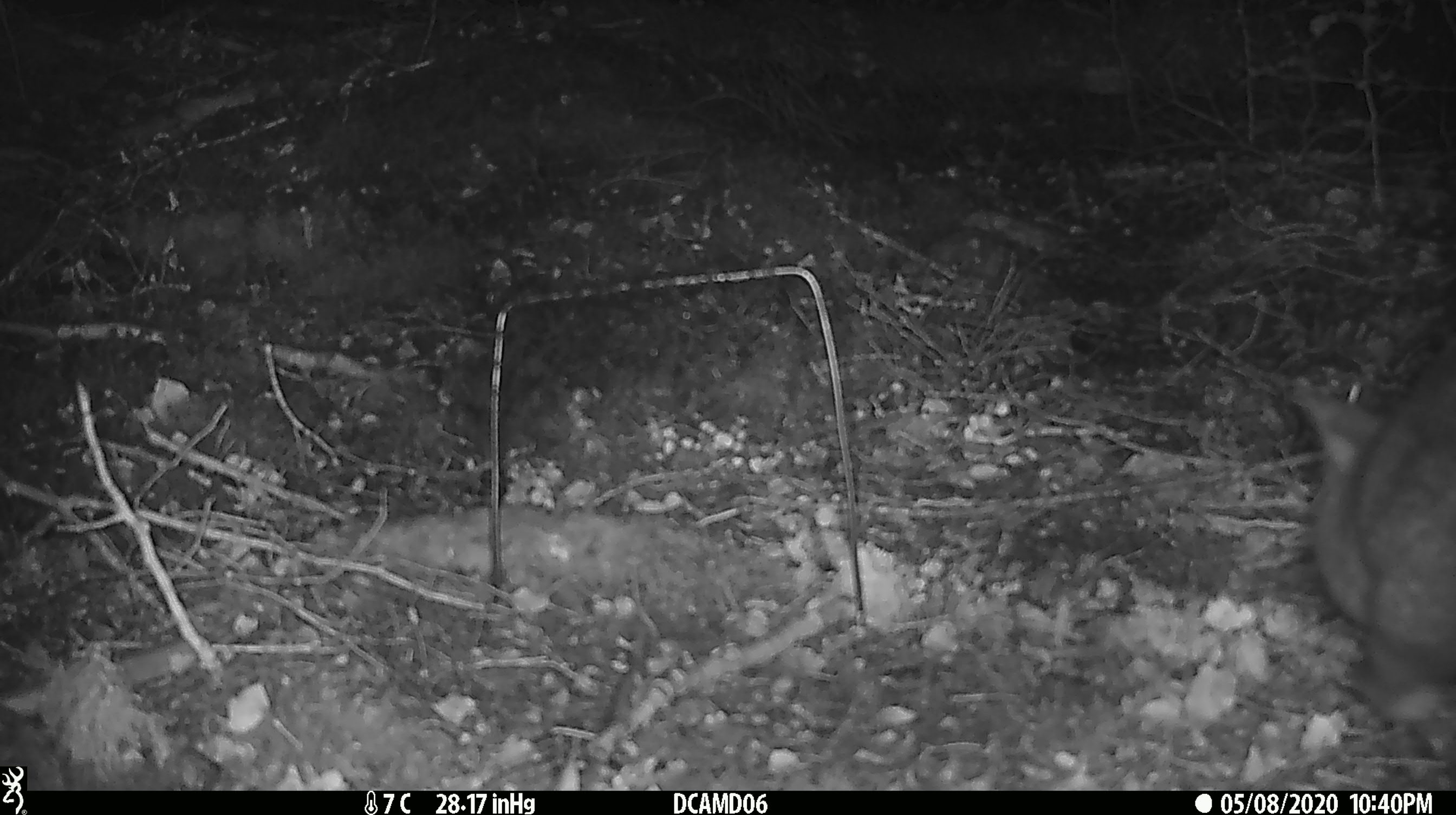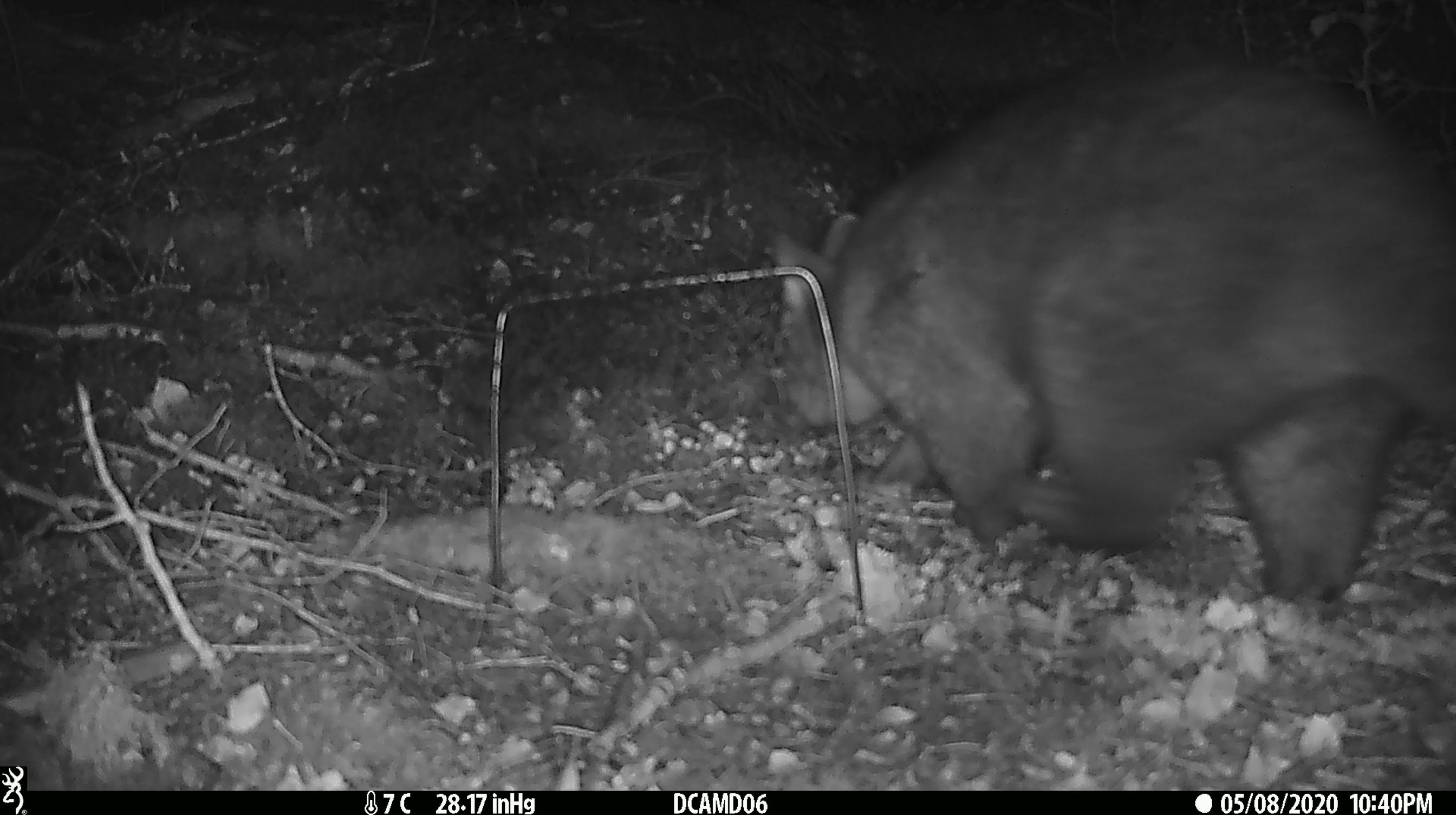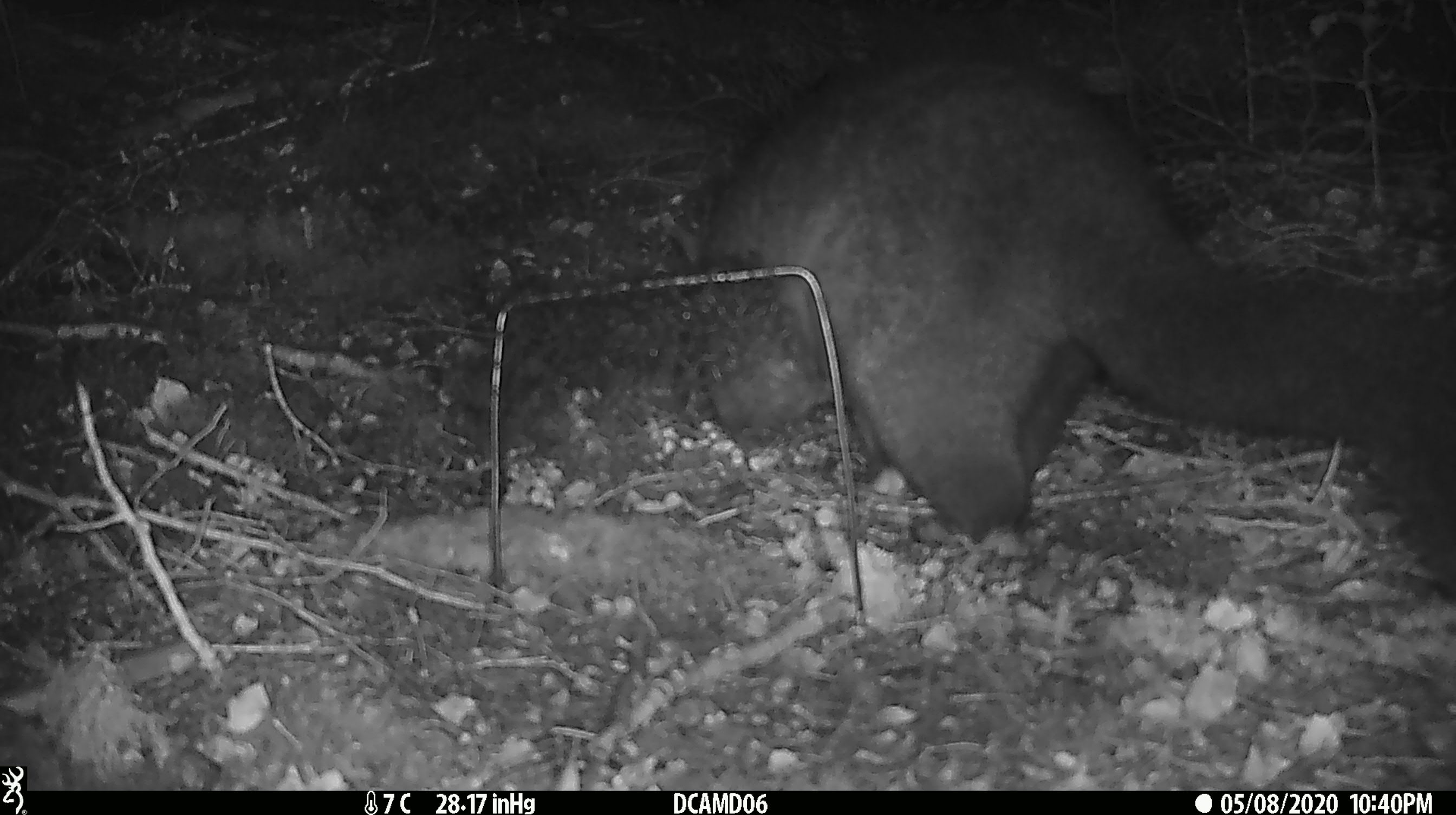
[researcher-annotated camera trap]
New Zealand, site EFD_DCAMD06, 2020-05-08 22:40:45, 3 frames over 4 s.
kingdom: Animalia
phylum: Chordata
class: Mammalia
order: Diprotodontia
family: Phalangeridae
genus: Trichosurus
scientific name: Trichosurus vulpecula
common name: common brushtail possum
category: possum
Possum (common brushtail possum) (Trichosurus vulpecula).